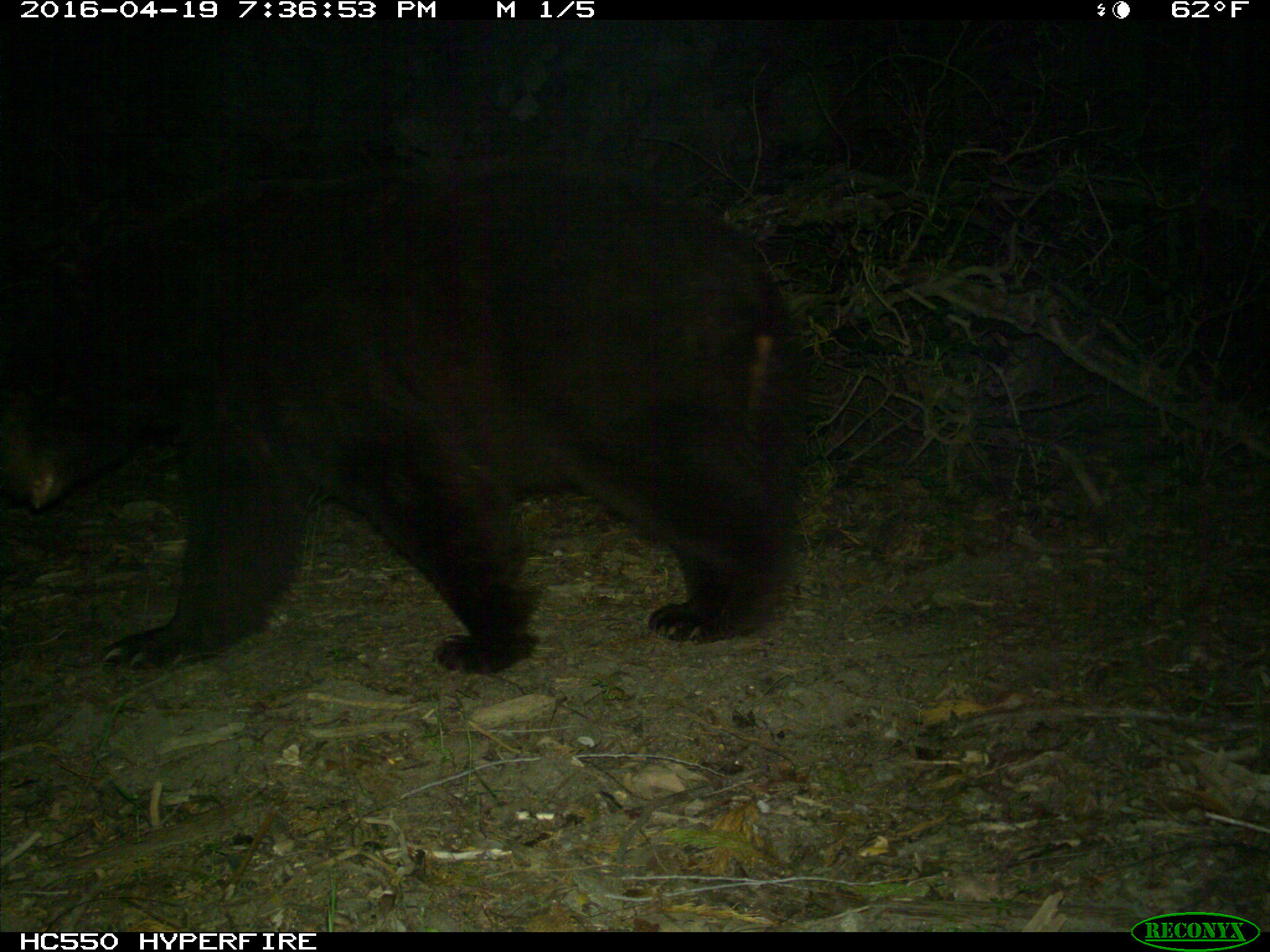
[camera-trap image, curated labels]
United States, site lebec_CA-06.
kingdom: Animalia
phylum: Chordata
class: Mammalia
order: Carnivora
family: Ursidae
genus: Ursus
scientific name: Ursus americanus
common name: american black bear